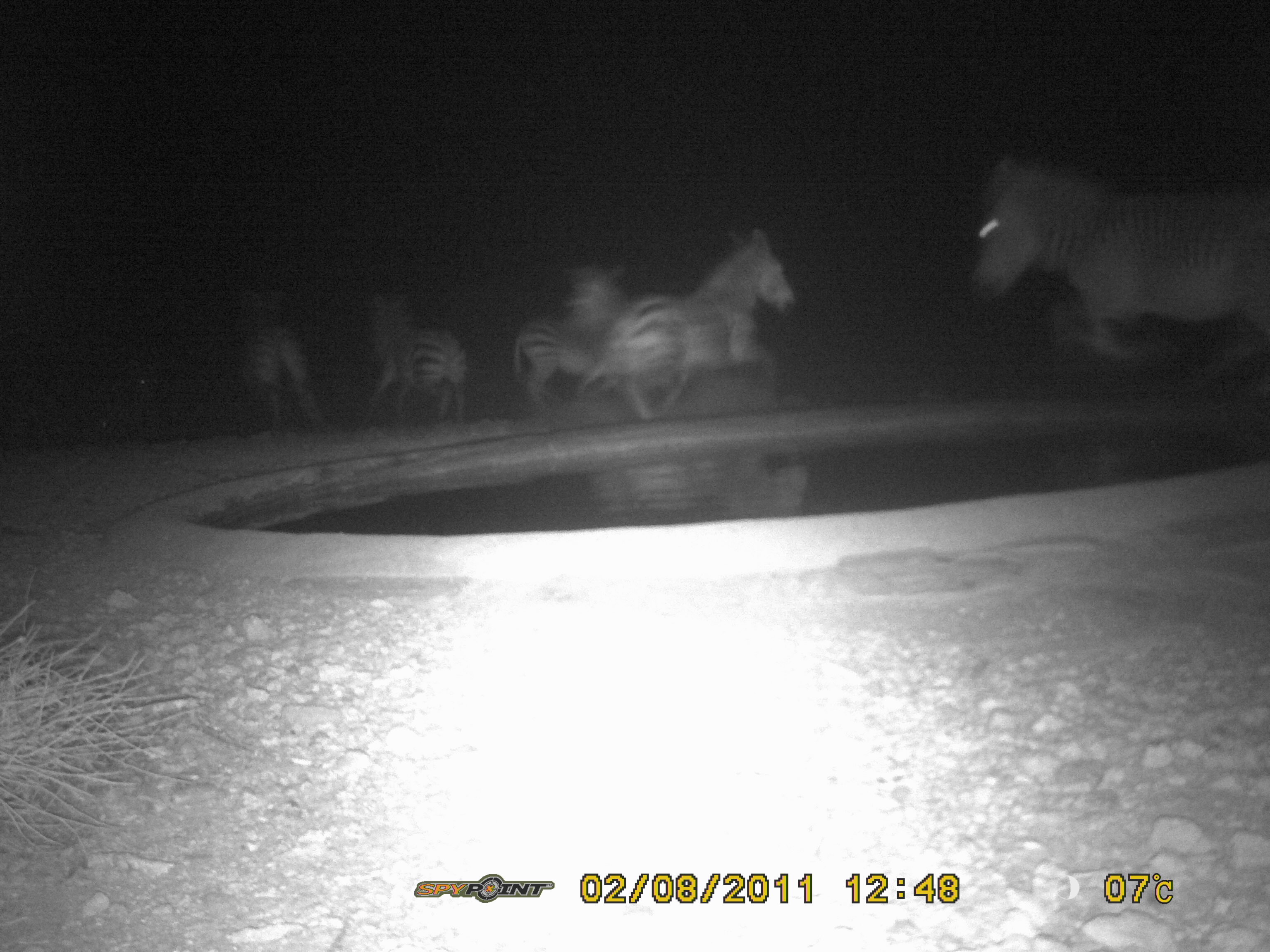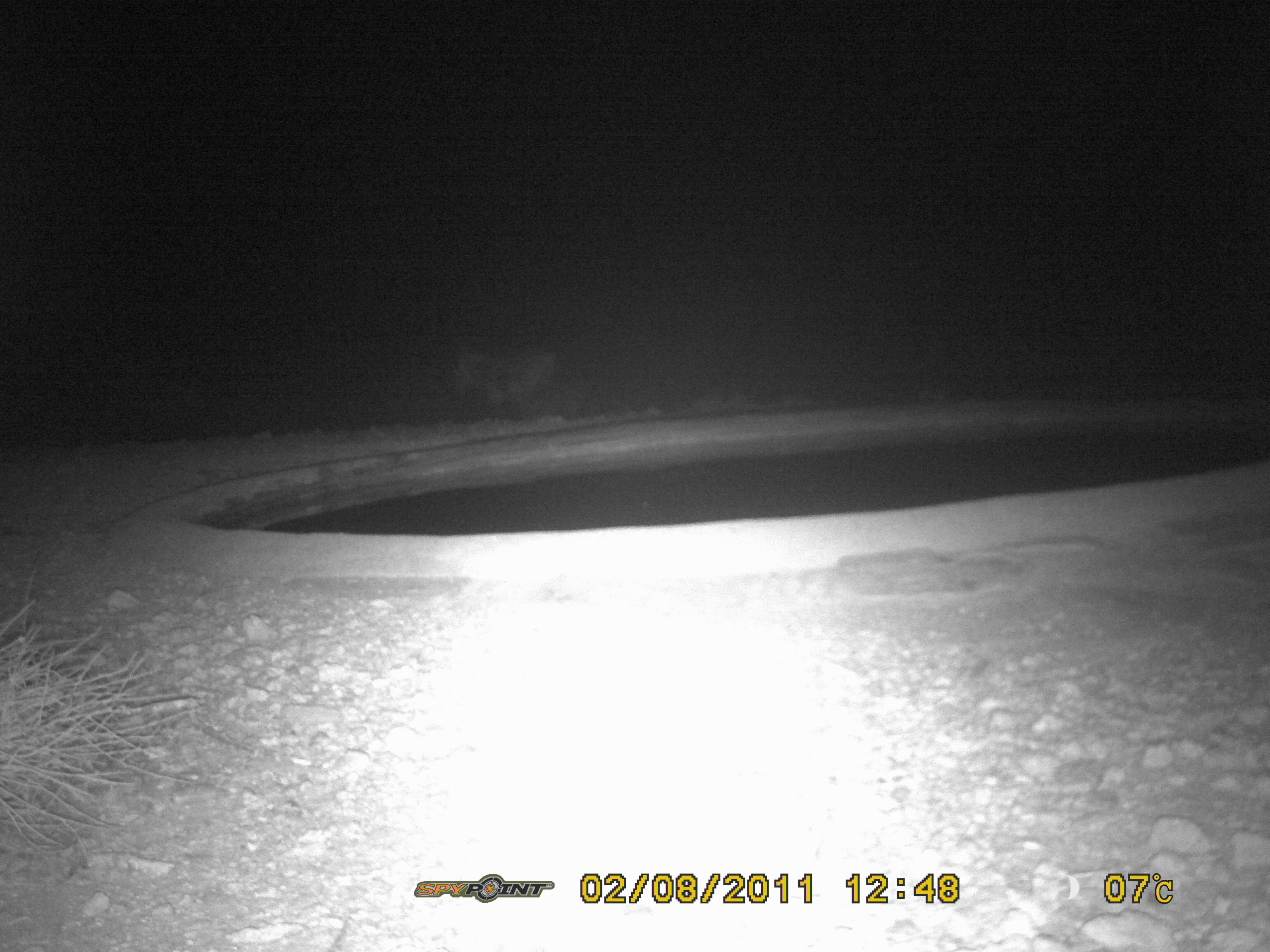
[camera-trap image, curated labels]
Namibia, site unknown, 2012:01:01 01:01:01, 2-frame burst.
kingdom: Animalia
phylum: Chordata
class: Mammalia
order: Perissodactyla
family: Equidae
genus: Equus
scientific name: Equus zebra hartmannae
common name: hartmann's mountain zebra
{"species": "Equus zebra hartmannae (hartmann's mountain zebra)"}